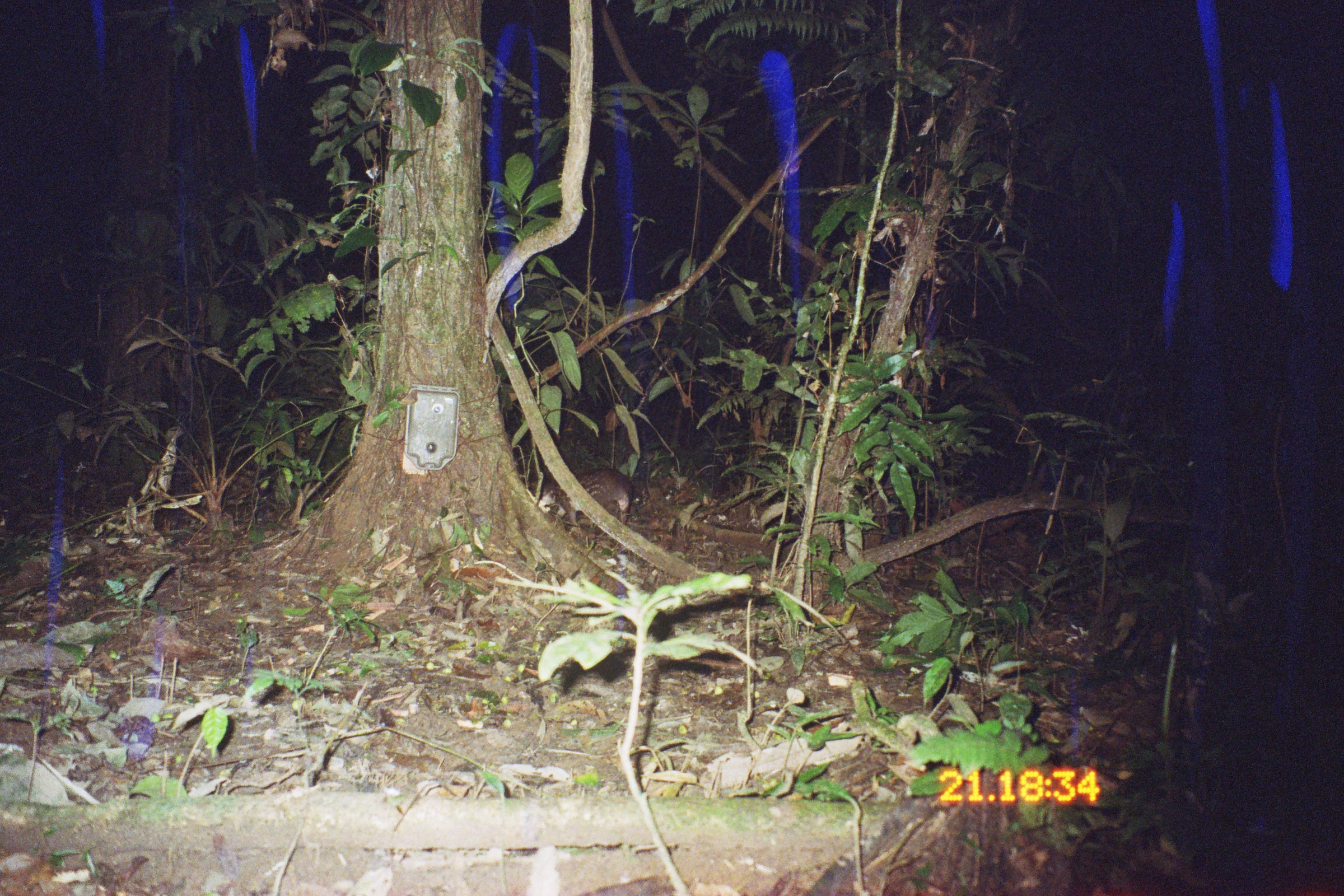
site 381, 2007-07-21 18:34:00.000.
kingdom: Animalia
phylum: Chordata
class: Mammalia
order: Rodentia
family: Cuniculidae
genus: Cuniculus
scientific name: Cuniculus paca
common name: spotted paca